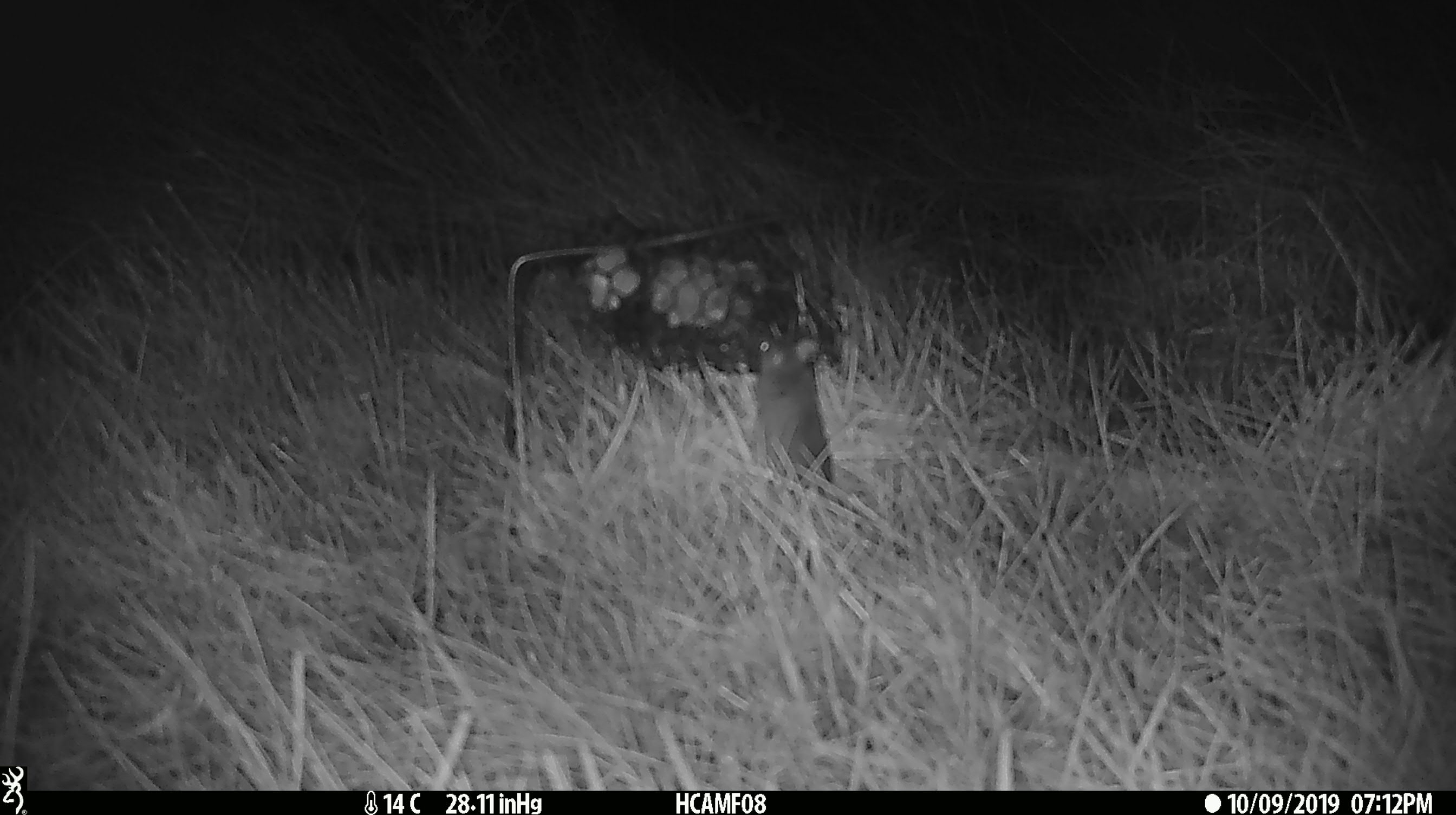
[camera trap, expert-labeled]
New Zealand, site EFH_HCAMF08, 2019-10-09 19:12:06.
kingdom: Animalia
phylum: Chordata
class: Mammalia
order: Rodentia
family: Muridae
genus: Mus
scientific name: Mus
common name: mouse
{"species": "mouse (Mus)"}